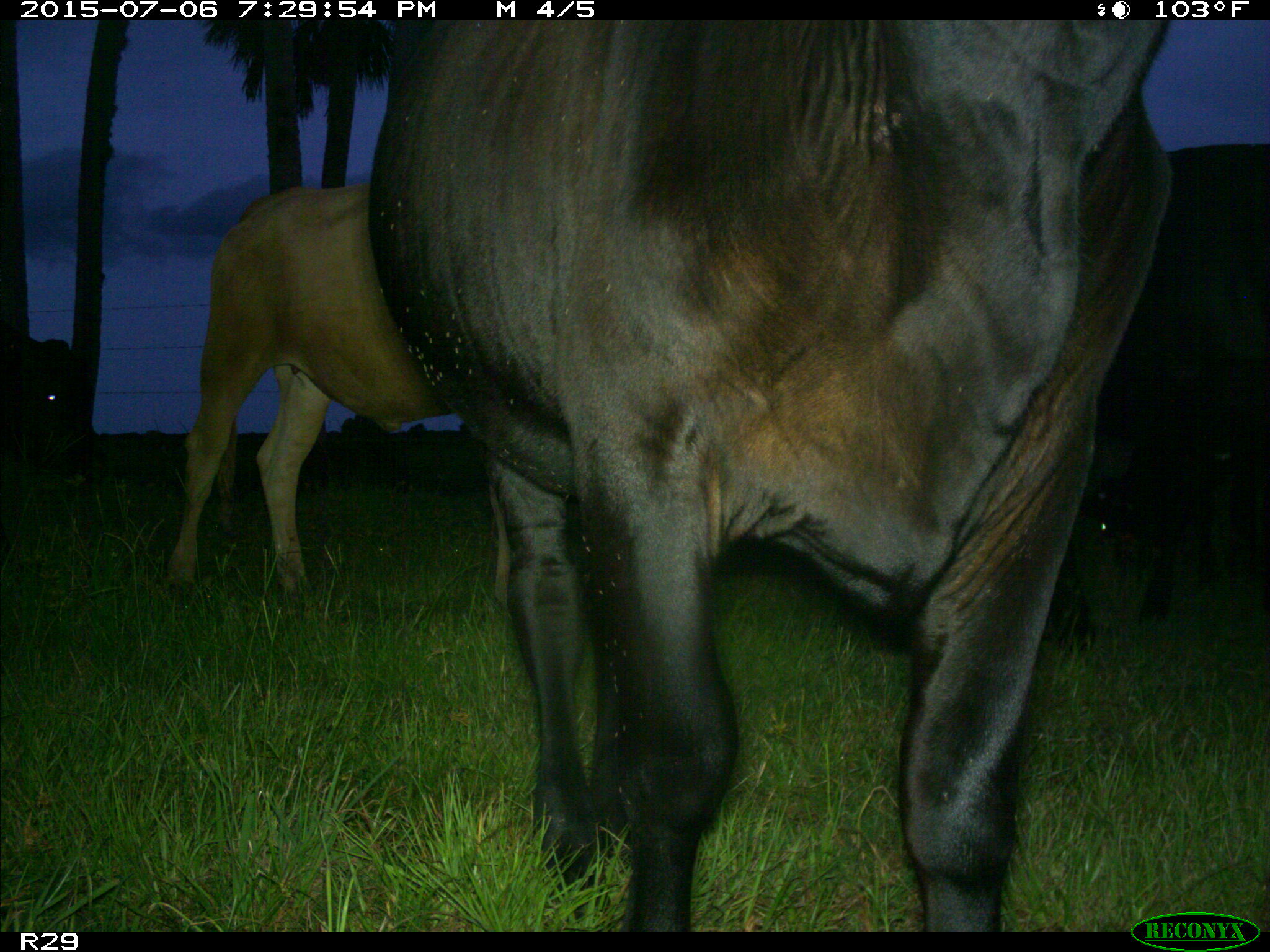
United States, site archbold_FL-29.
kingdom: Animalia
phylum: Chordata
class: Mammalia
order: Artiodactyla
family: Bovidae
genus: Bos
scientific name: Bos taurus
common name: domestic cow